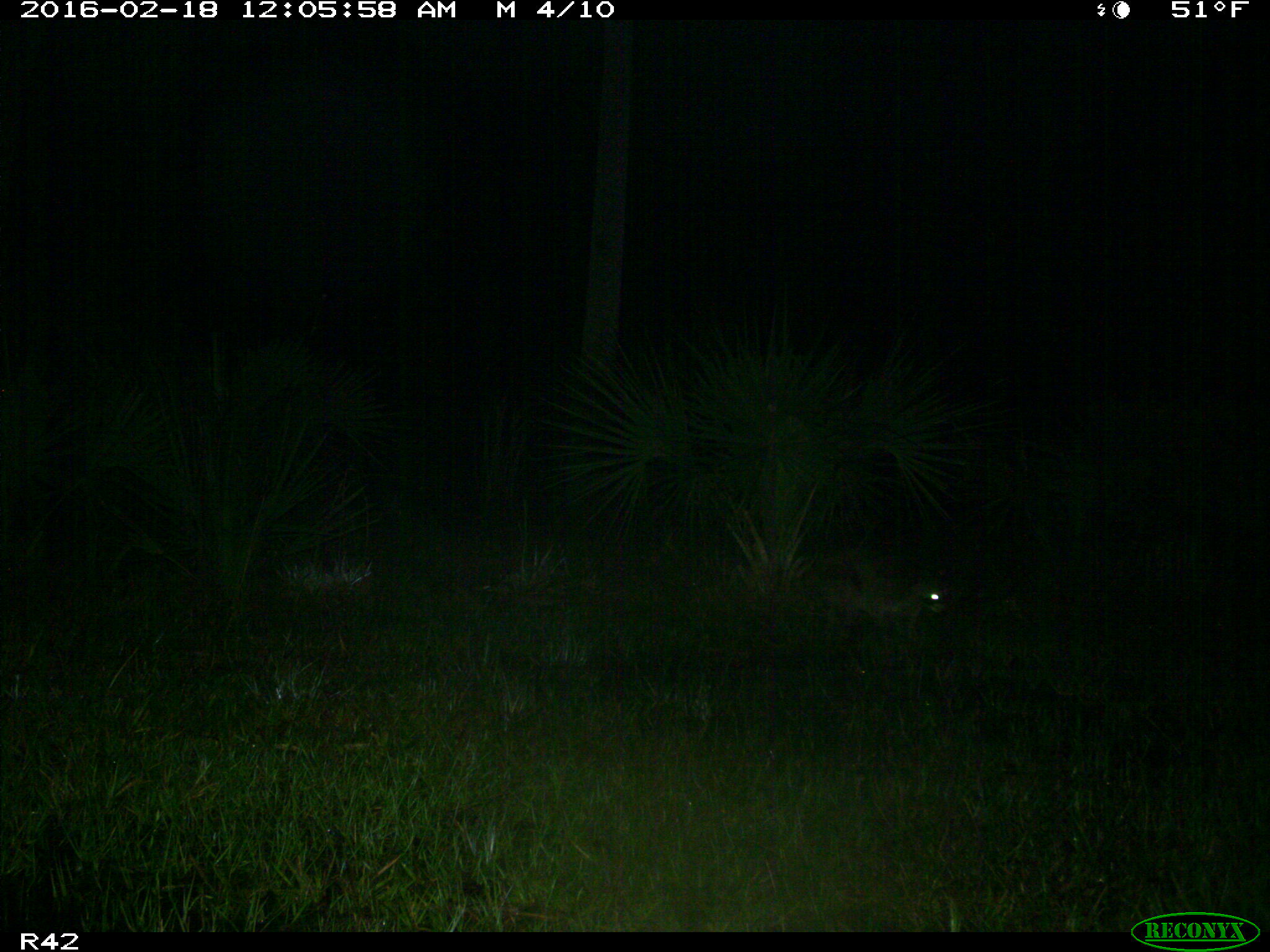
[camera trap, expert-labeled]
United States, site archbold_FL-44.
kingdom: Animalia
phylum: Chordata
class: Mammalia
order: Carnivora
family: Procyonidae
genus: Procyon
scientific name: Procyon lotor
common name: common raccoon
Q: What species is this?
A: Procyon lotor (common raccoon).